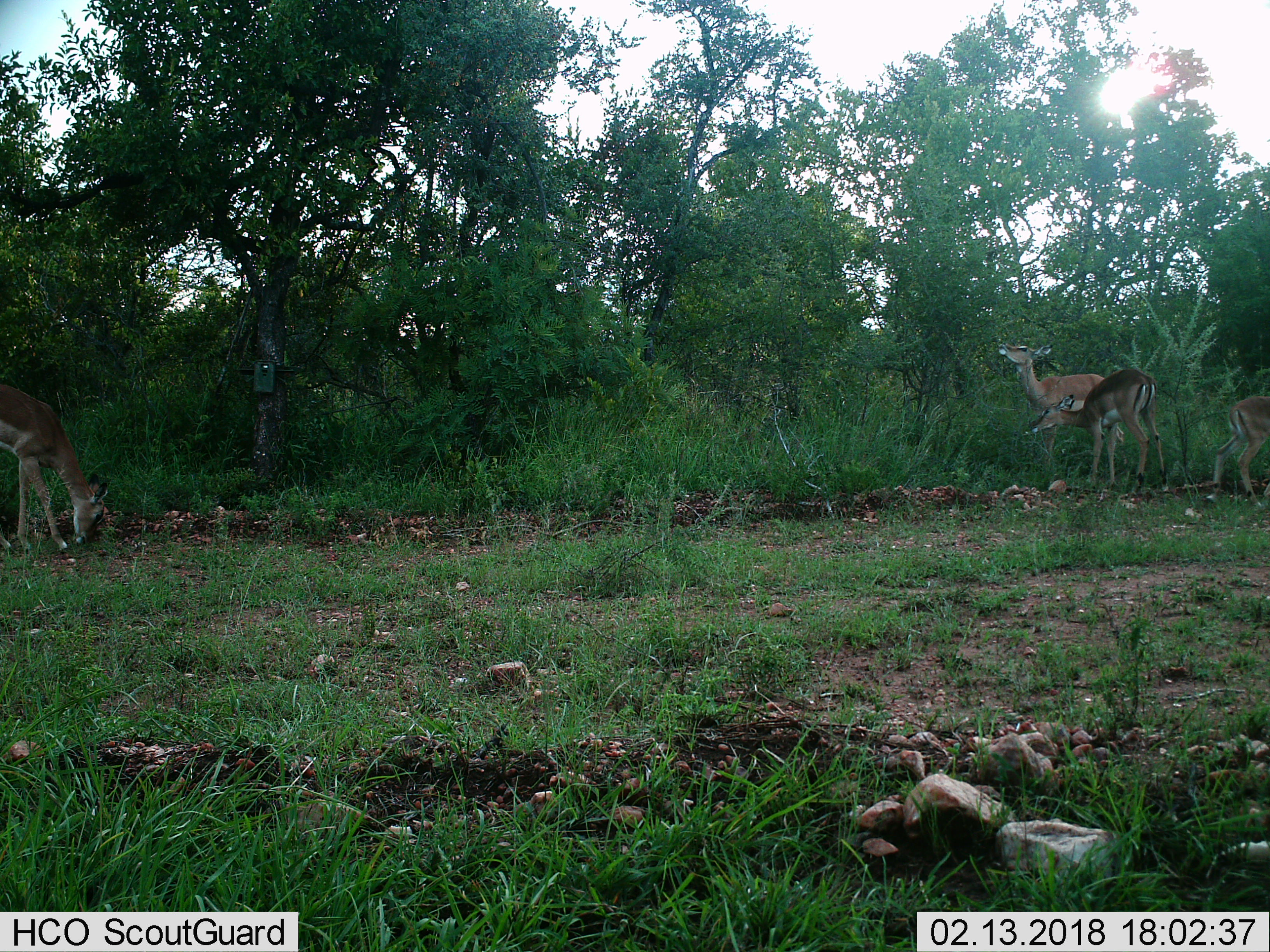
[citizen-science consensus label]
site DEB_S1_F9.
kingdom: Animalia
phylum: Chordata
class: Mammalia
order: Artiodactyla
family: Bovidae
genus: Aepyceros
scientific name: Aepyceros melampus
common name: impala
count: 4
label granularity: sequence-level